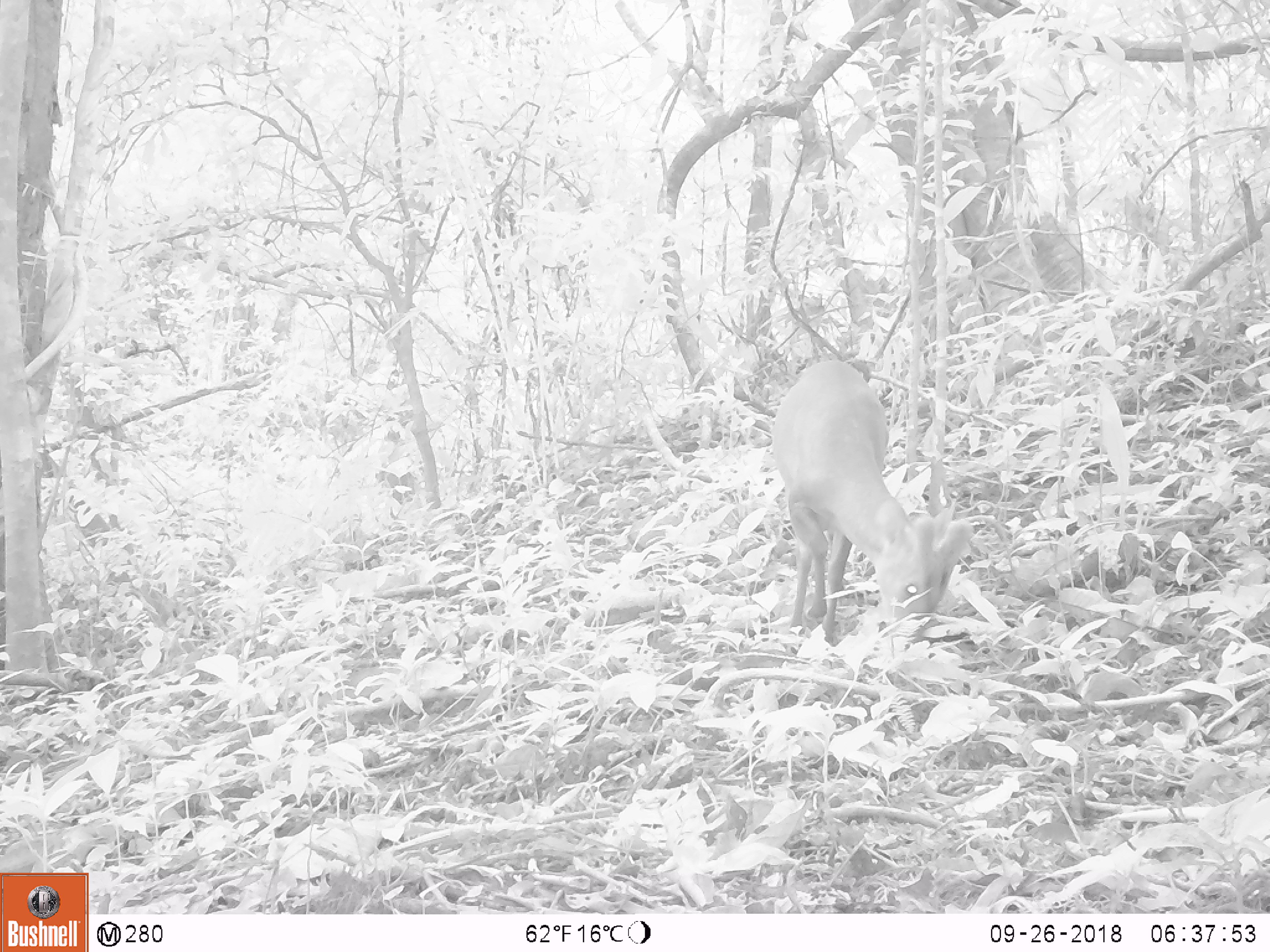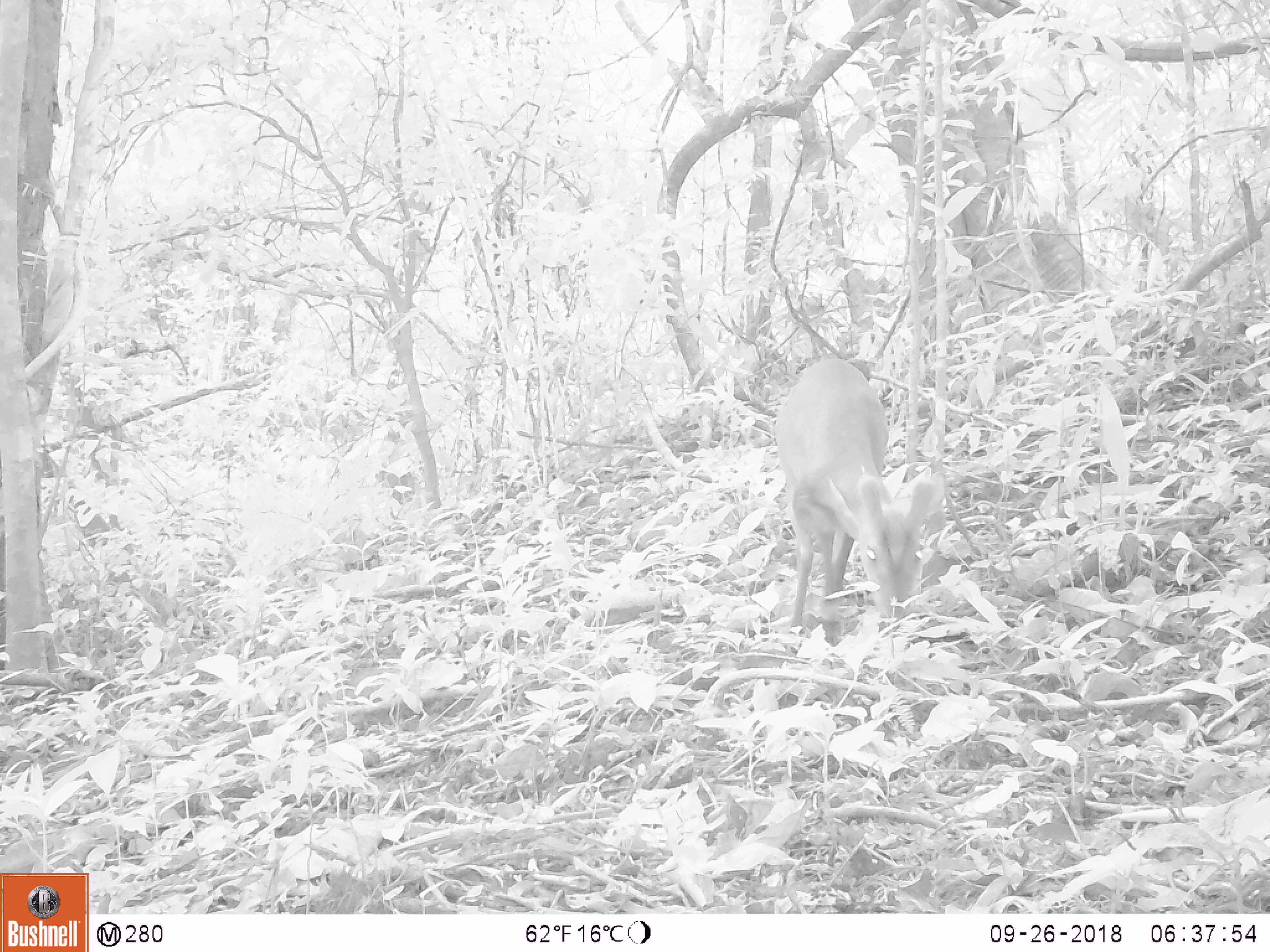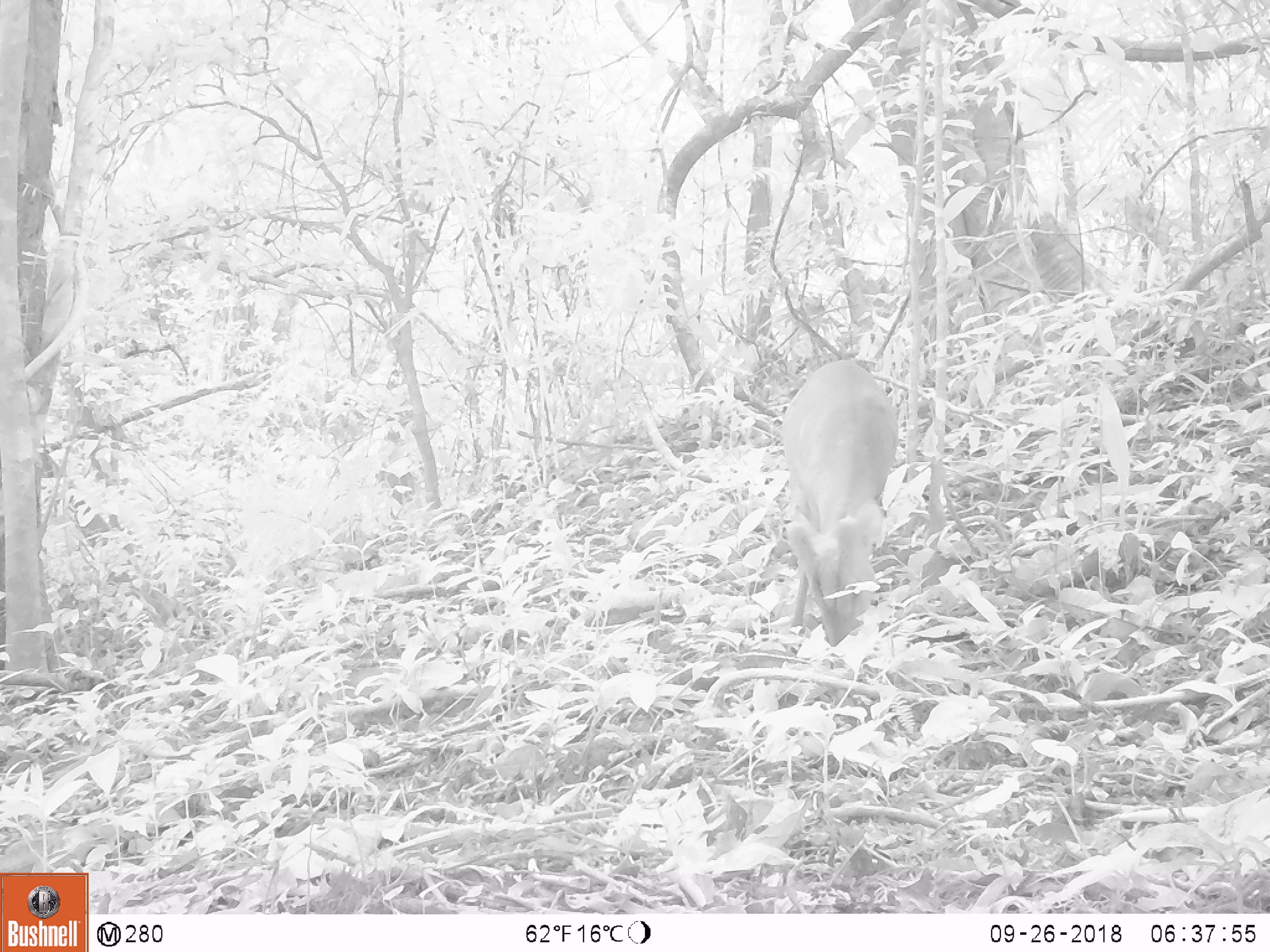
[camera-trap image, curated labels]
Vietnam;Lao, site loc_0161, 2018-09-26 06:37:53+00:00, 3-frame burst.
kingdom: Animalia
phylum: Chordata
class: Mammalia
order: Artiodactyla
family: Cervidae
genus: Muntiacus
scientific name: Muntiacus vuquangensis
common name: large-antlered muntjac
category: large antlered muntjac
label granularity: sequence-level